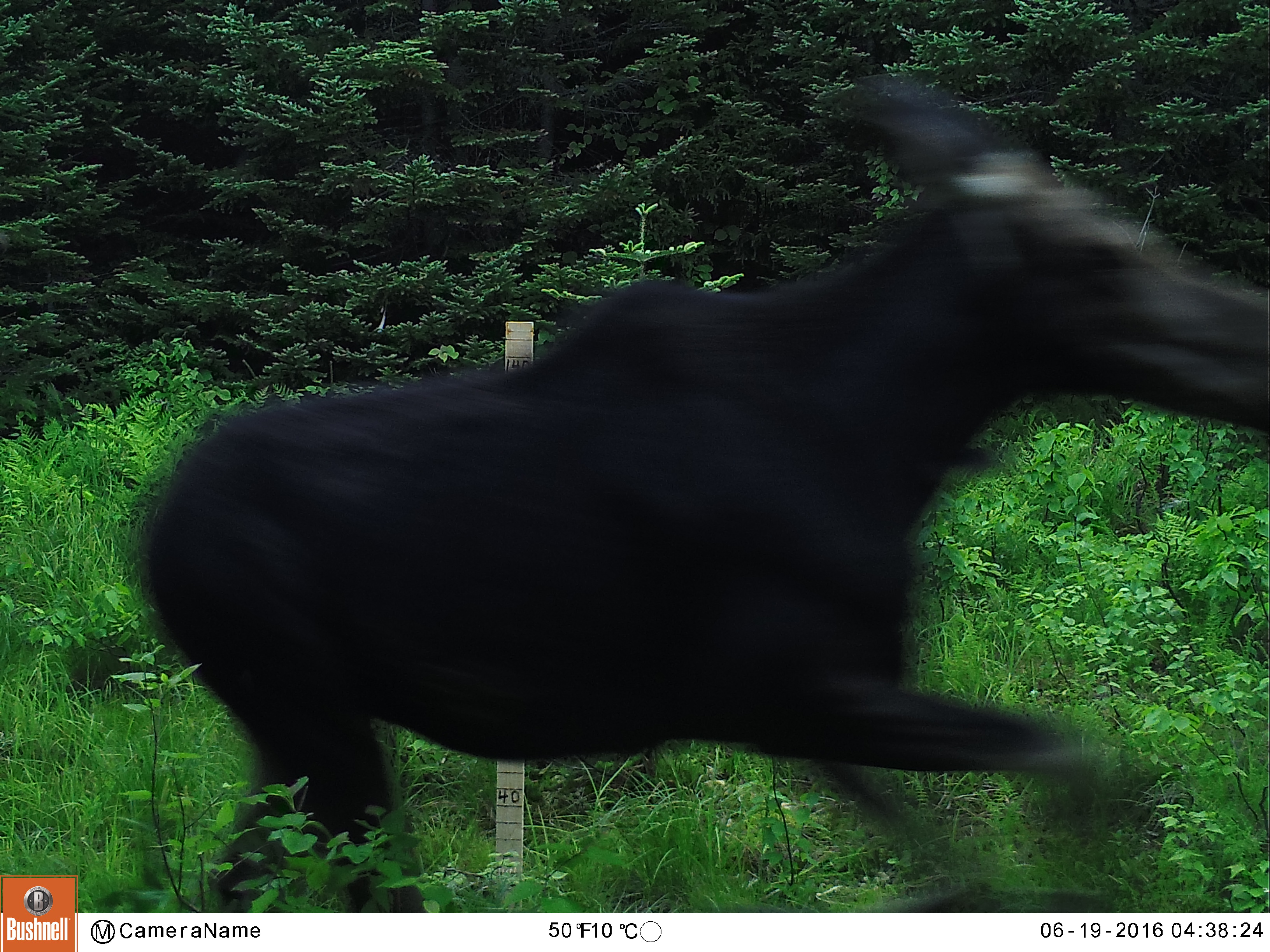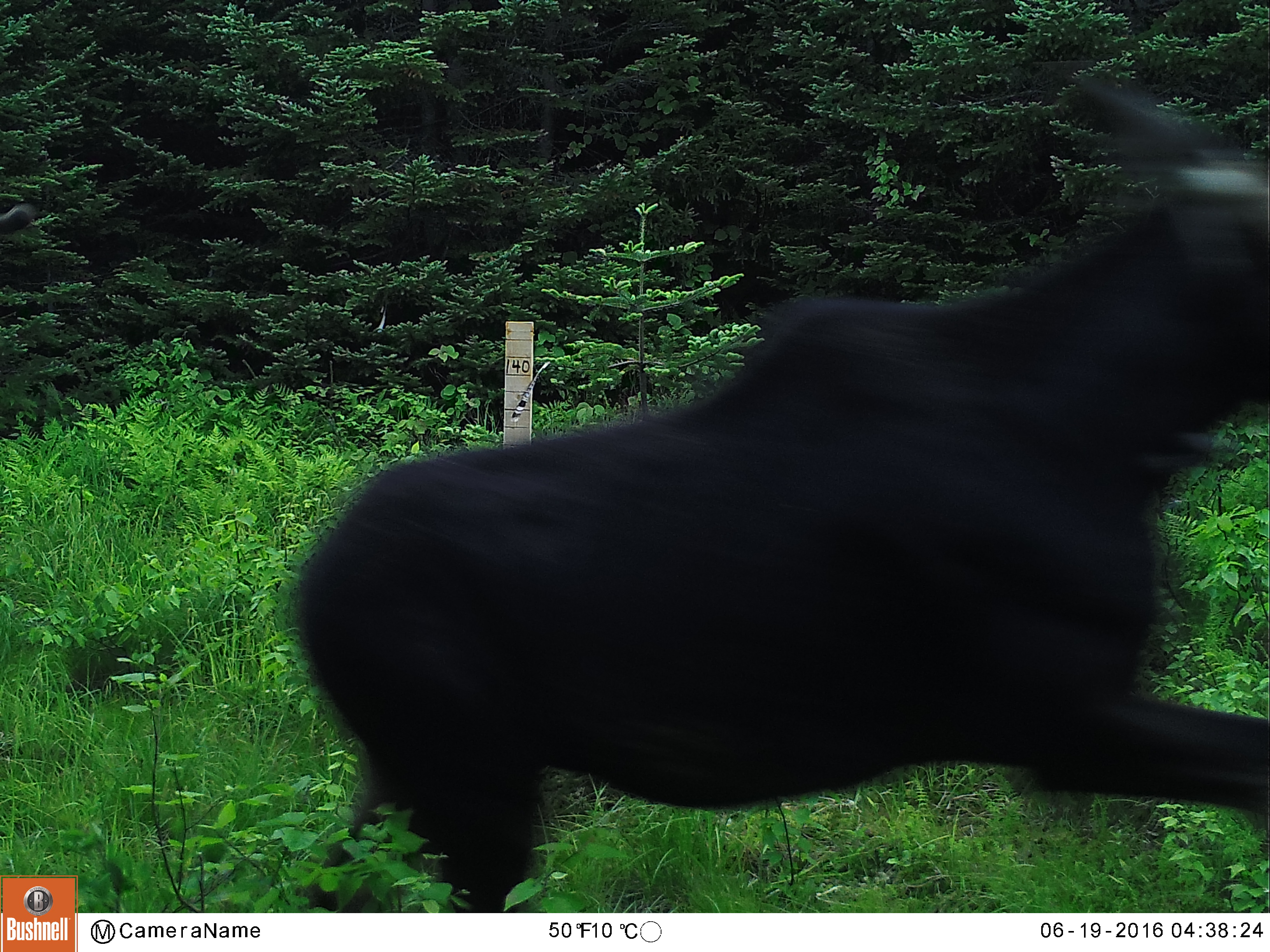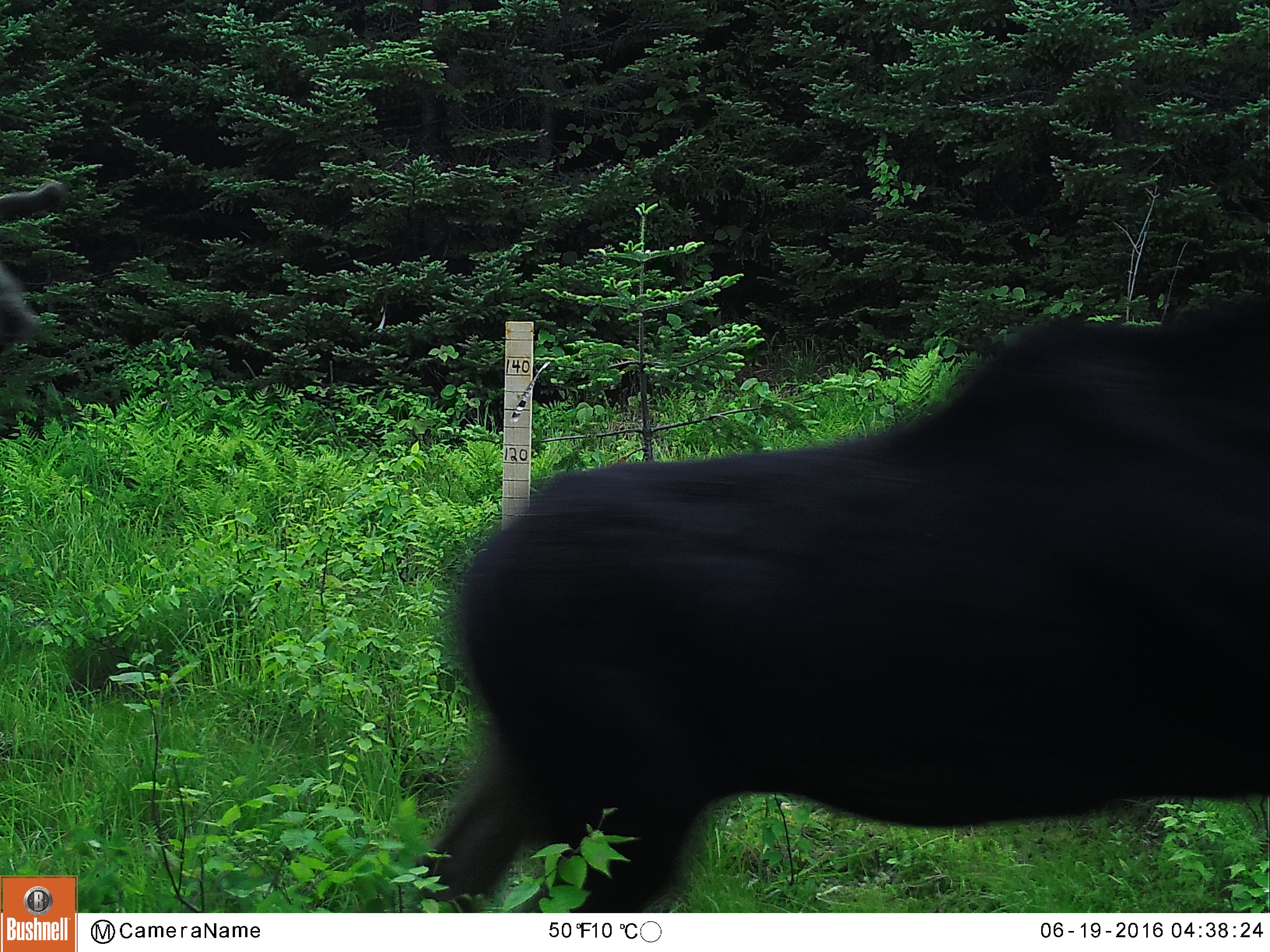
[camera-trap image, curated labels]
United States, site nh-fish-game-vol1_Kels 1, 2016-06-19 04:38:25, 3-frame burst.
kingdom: Animalia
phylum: Chordata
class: Mammalia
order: Artiodactyla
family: Cervidae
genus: Alces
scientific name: Alces alces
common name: moose